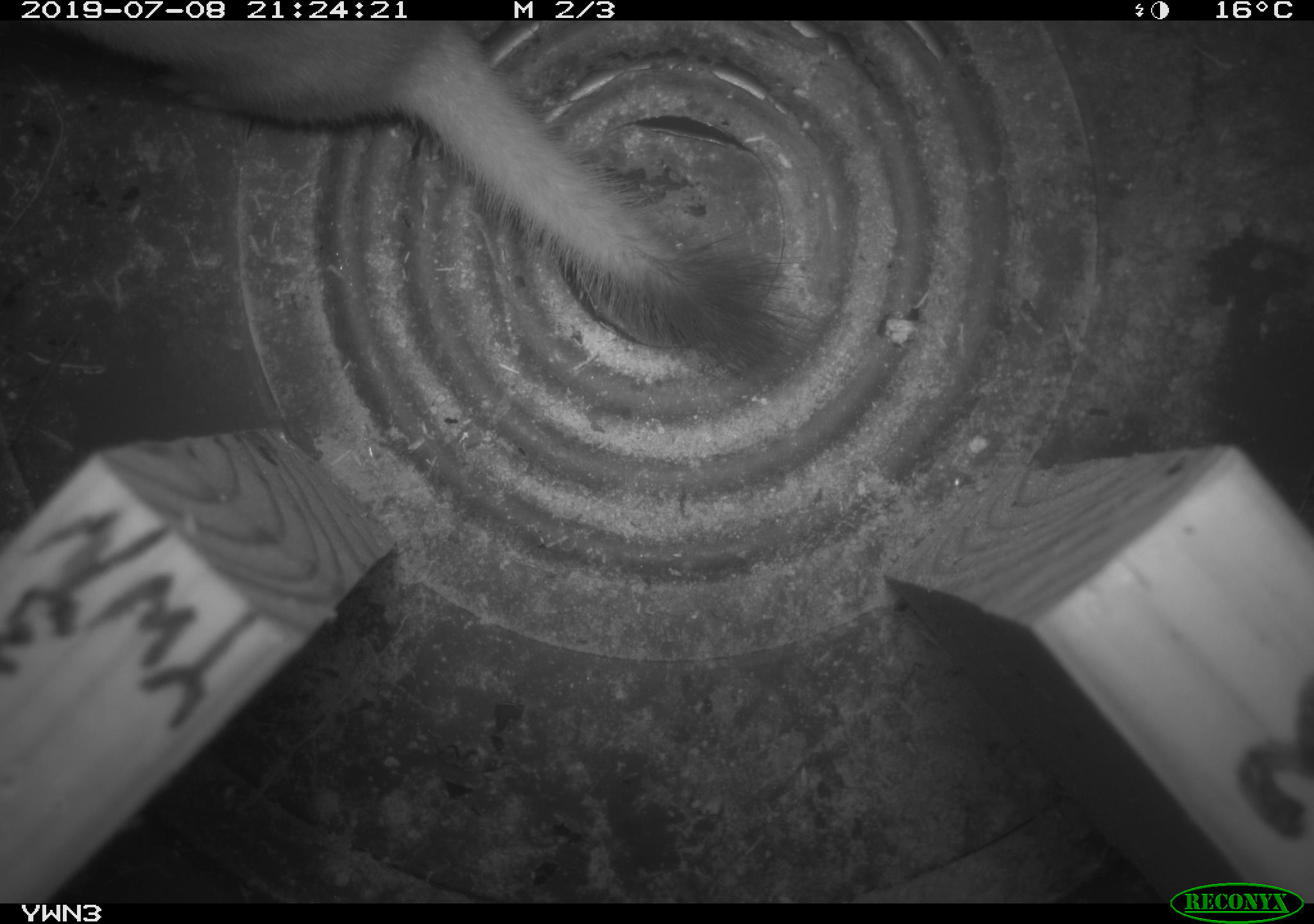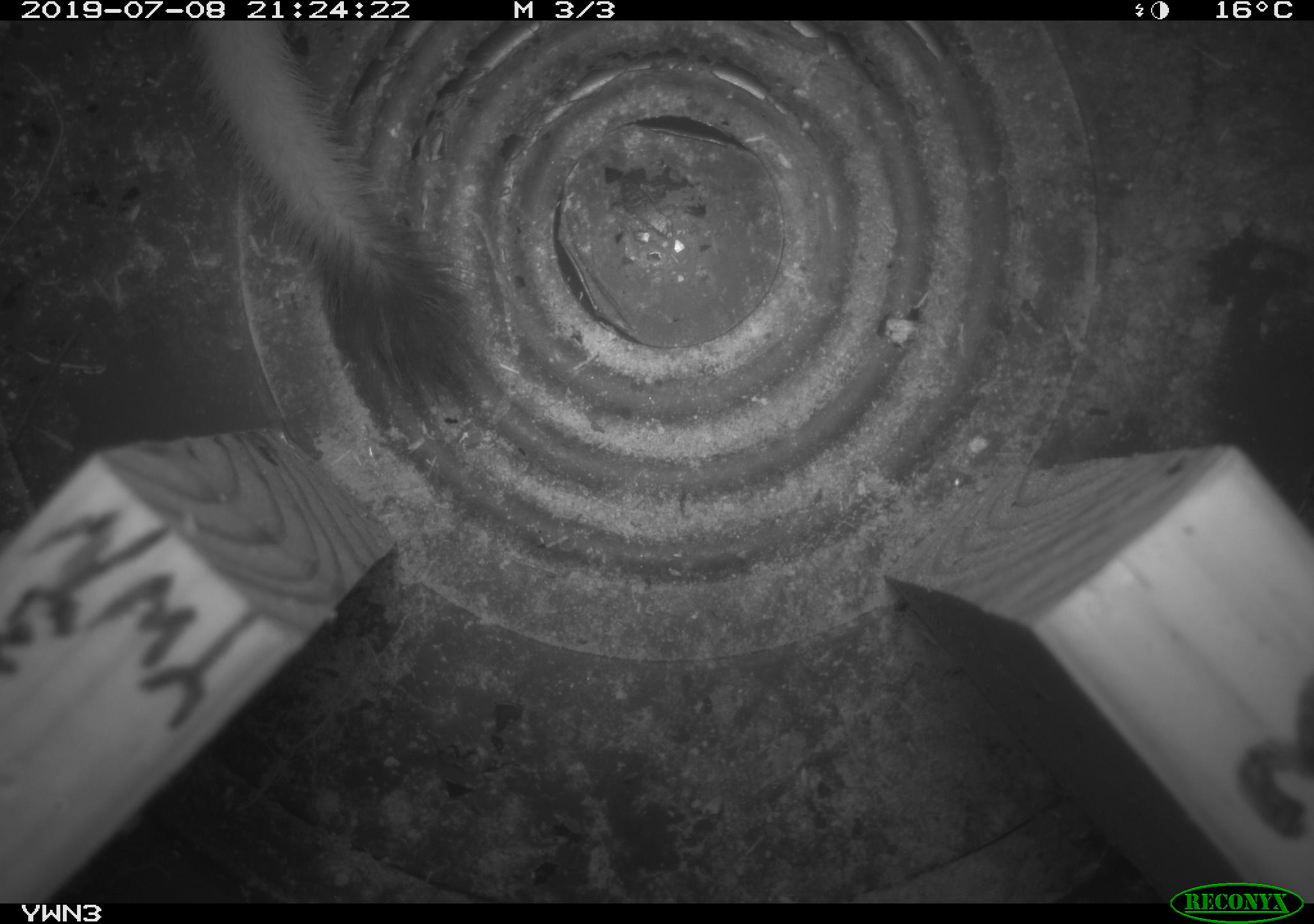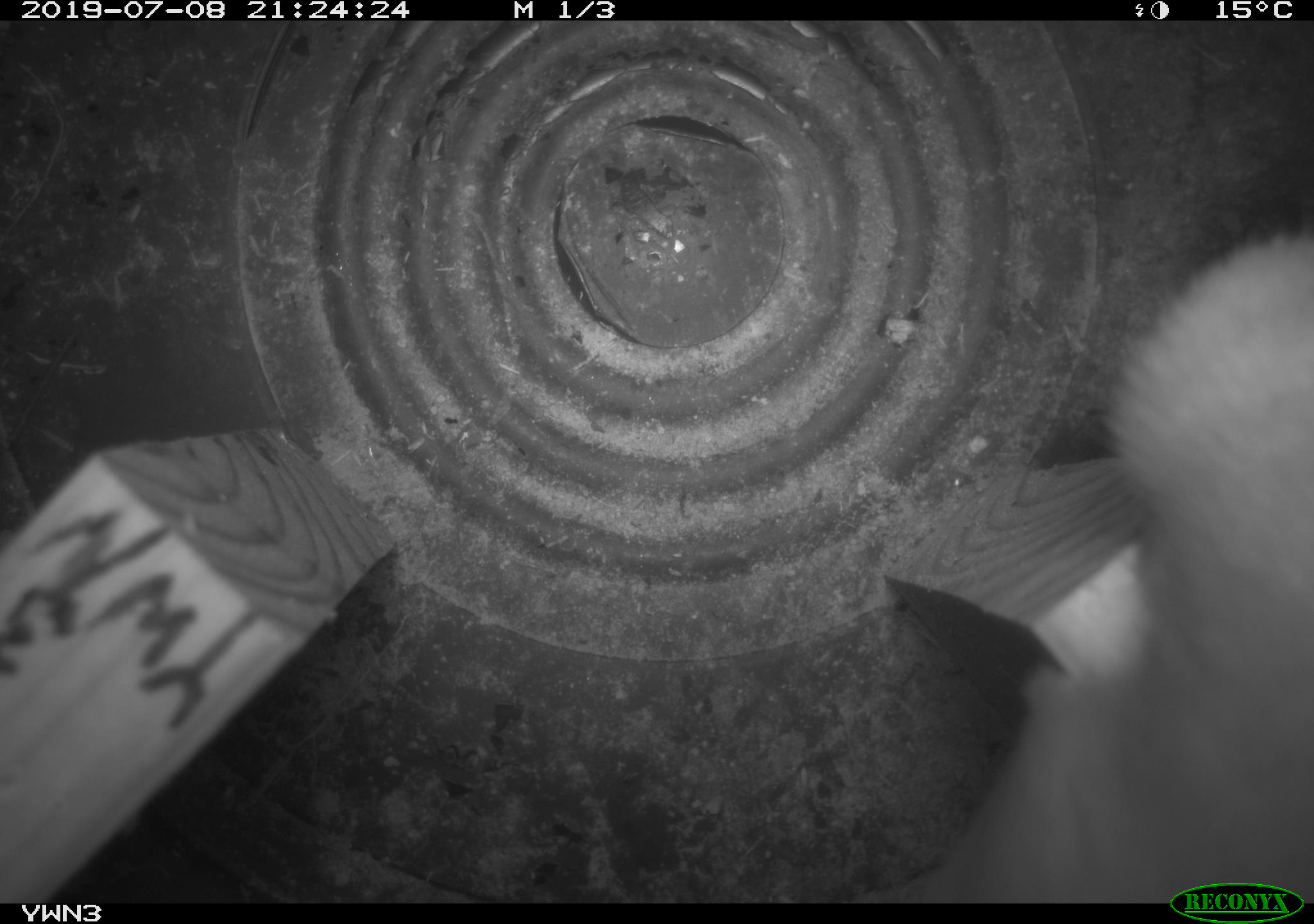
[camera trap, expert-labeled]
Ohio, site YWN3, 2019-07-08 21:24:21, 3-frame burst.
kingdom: Animalia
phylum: Chordata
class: Mammalia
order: Carnivora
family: Mustelidae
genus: Neogale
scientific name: Neogale frenata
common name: long-tailed weasel